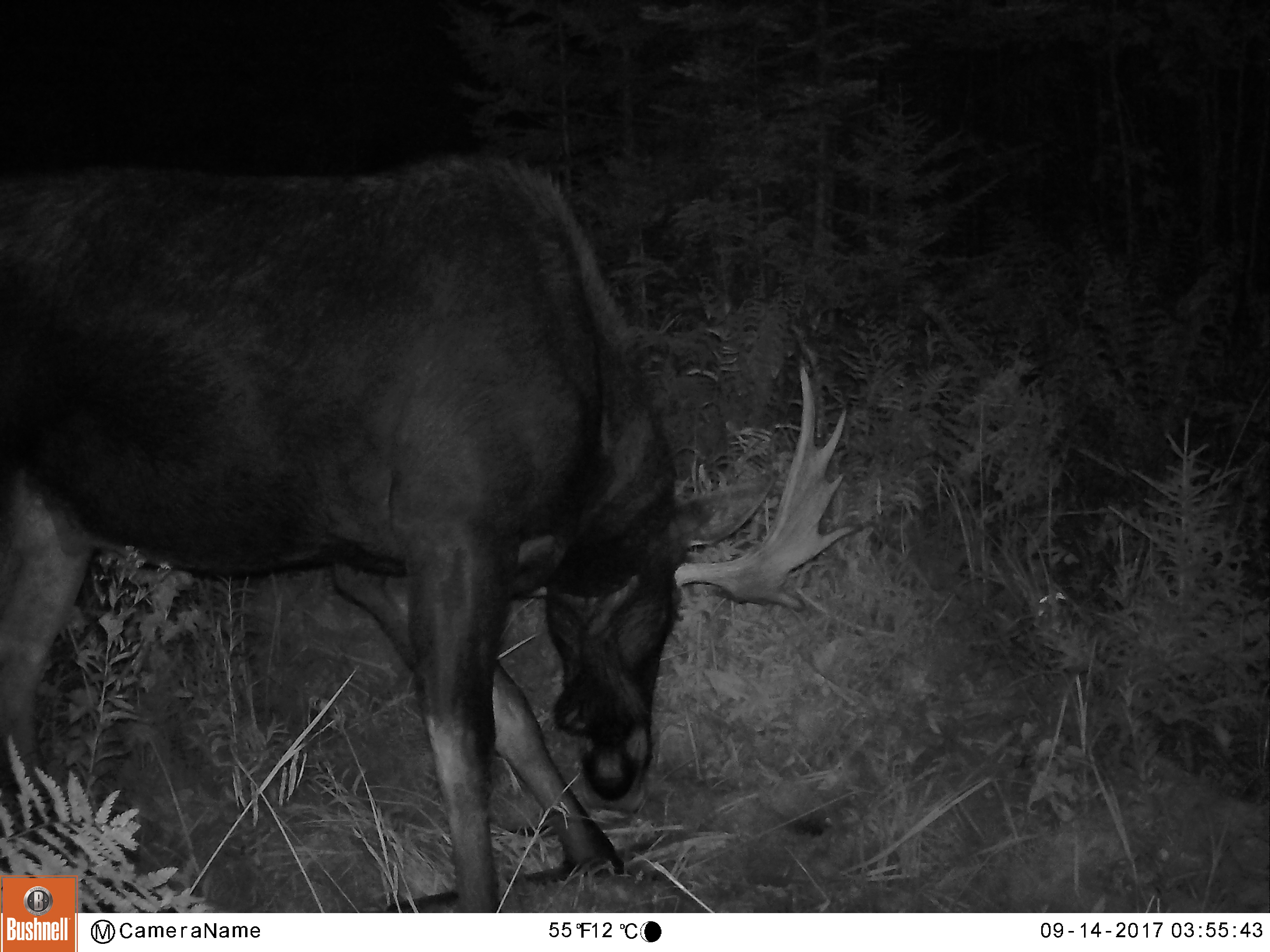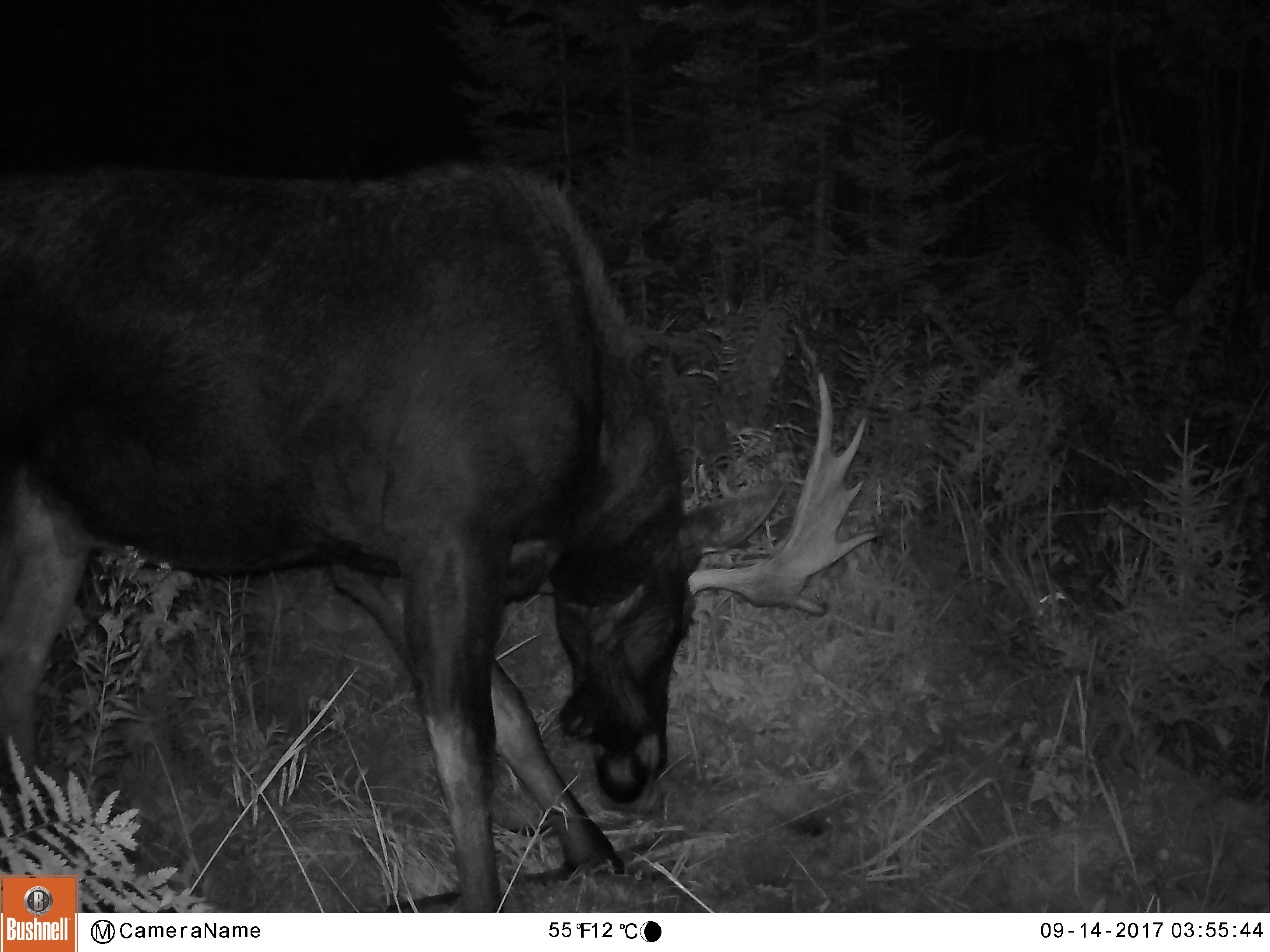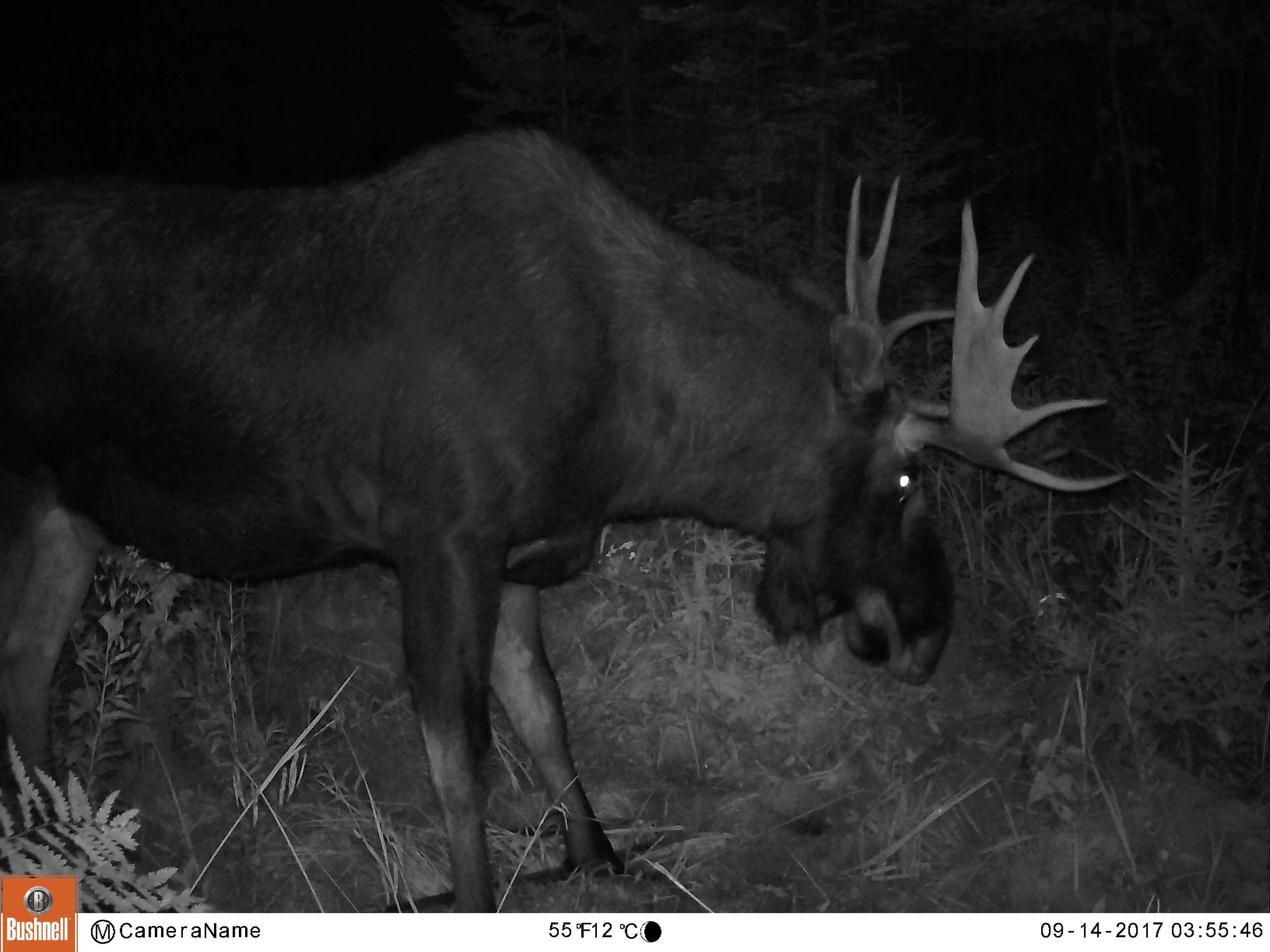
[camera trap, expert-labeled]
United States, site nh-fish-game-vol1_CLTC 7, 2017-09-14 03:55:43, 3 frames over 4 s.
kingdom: Animalia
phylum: Chordata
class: Mammalia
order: Artiodactyla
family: Cervidae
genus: Alces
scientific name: Alces alces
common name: moose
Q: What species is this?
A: Moose (Alces alces).